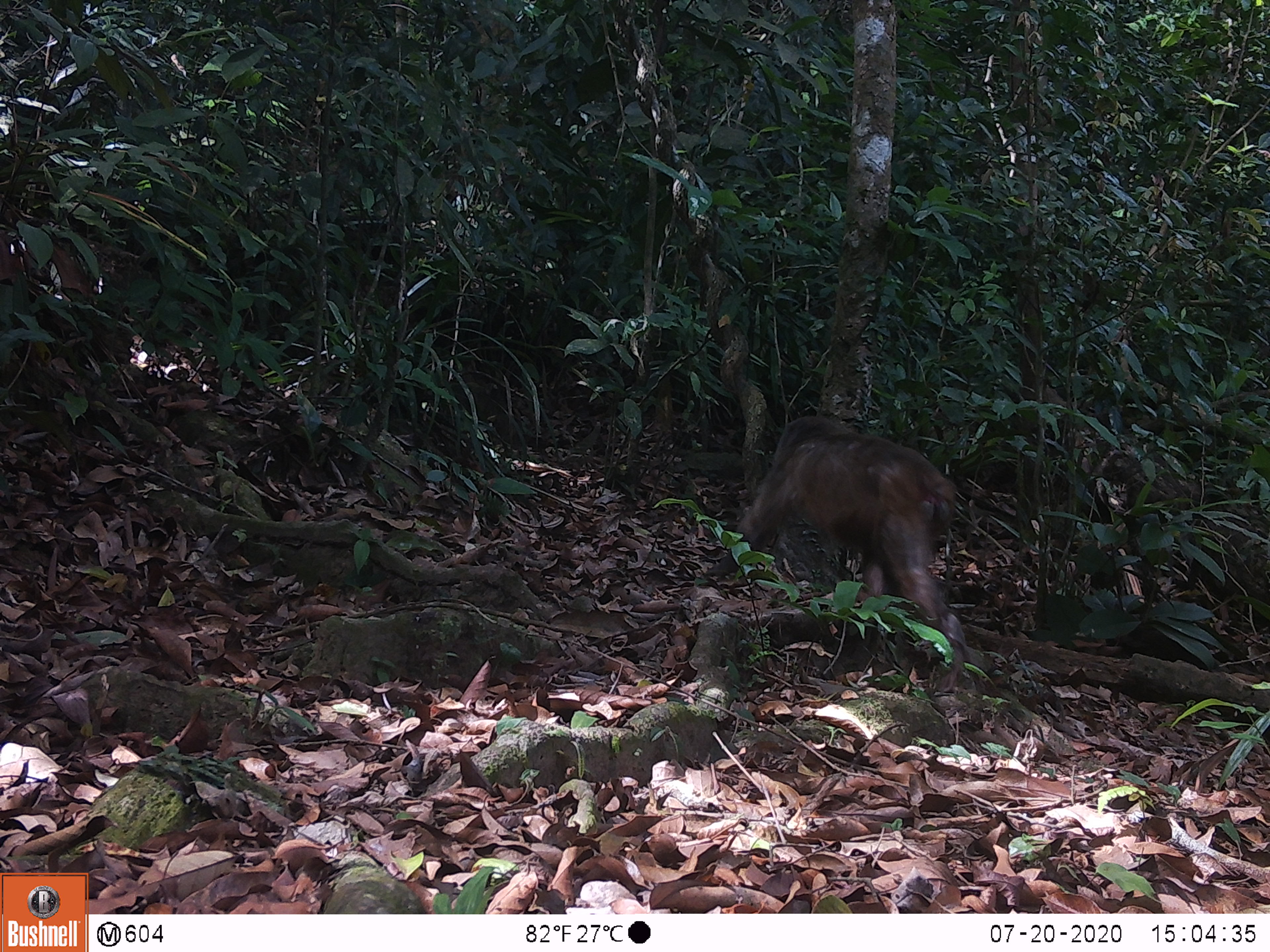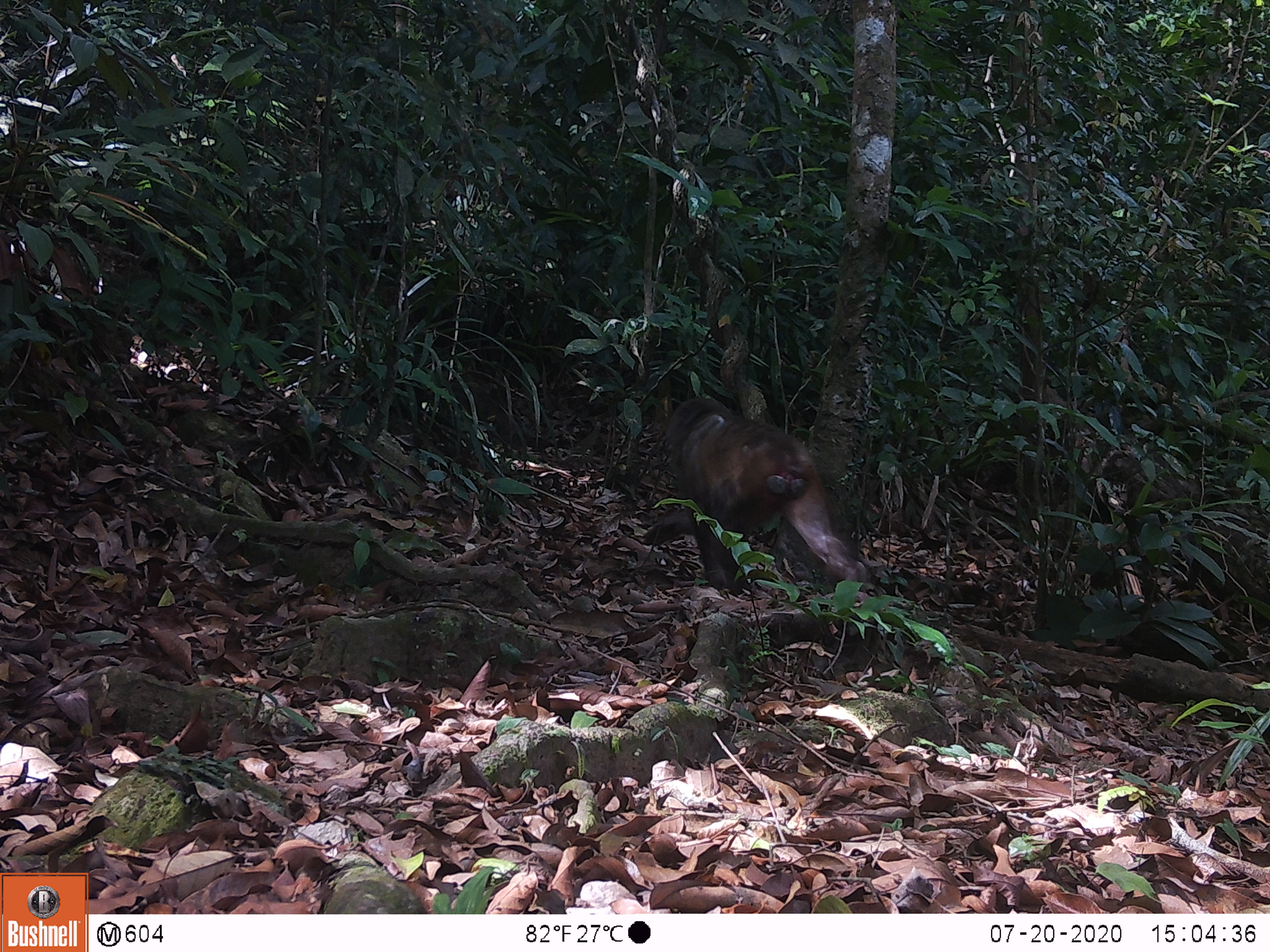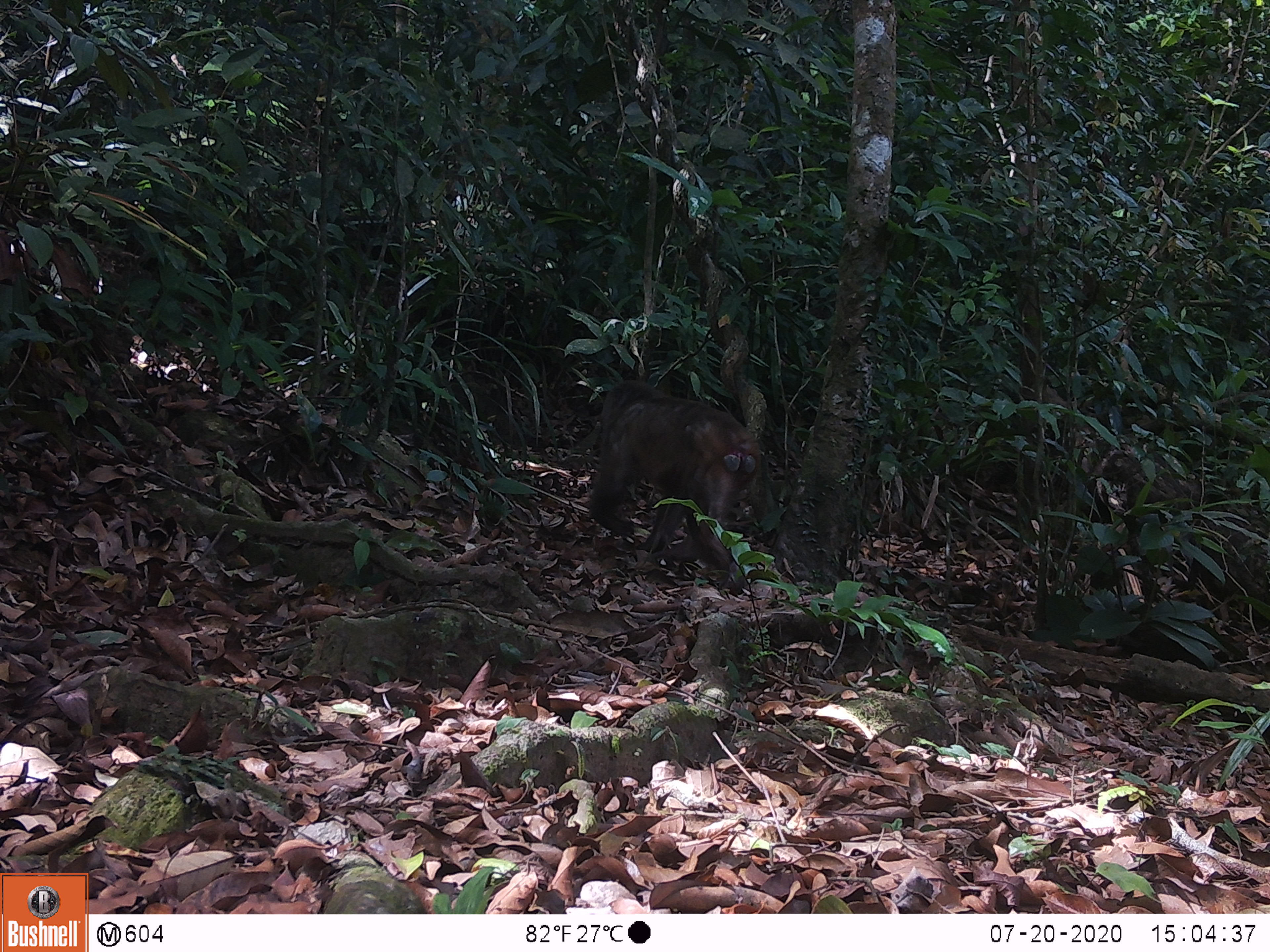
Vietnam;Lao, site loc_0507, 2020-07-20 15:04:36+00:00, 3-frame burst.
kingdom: Animalia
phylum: Chordata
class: Mammalia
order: Primates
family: Cercopithecidae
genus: Macaca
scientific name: Macaca arctoides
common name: stump-tailed macaque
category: stump tailed macaque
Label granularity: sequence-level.